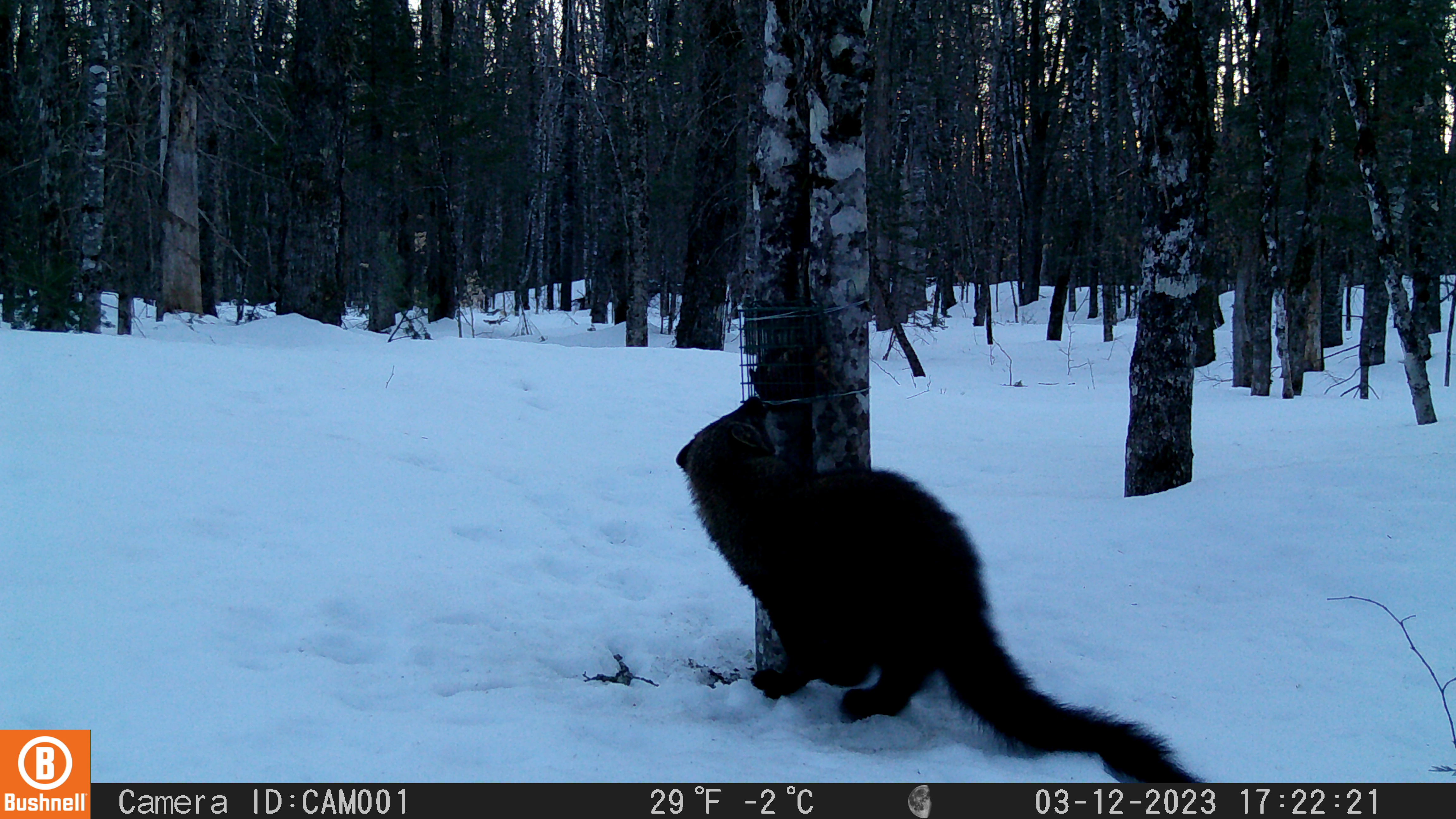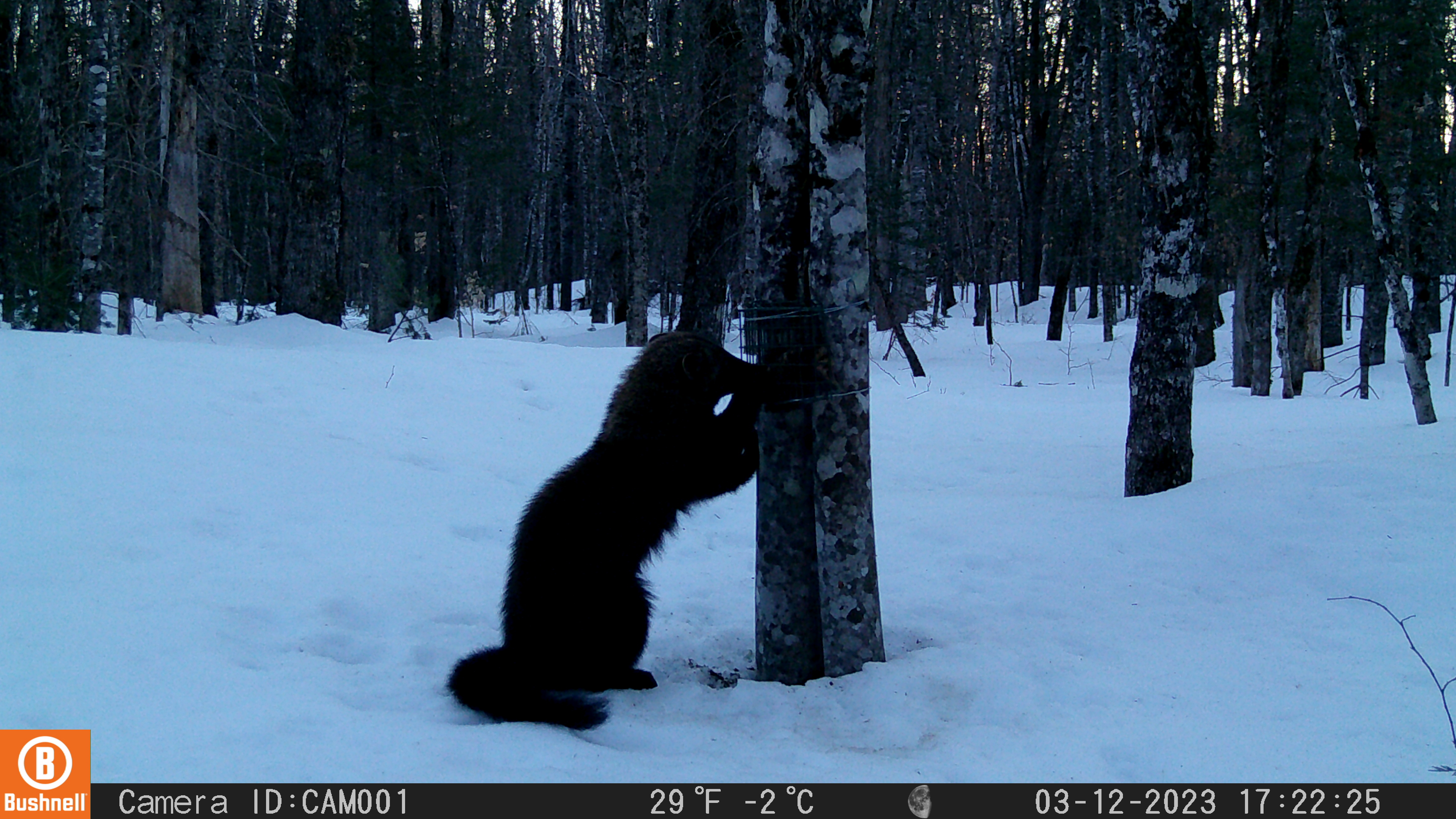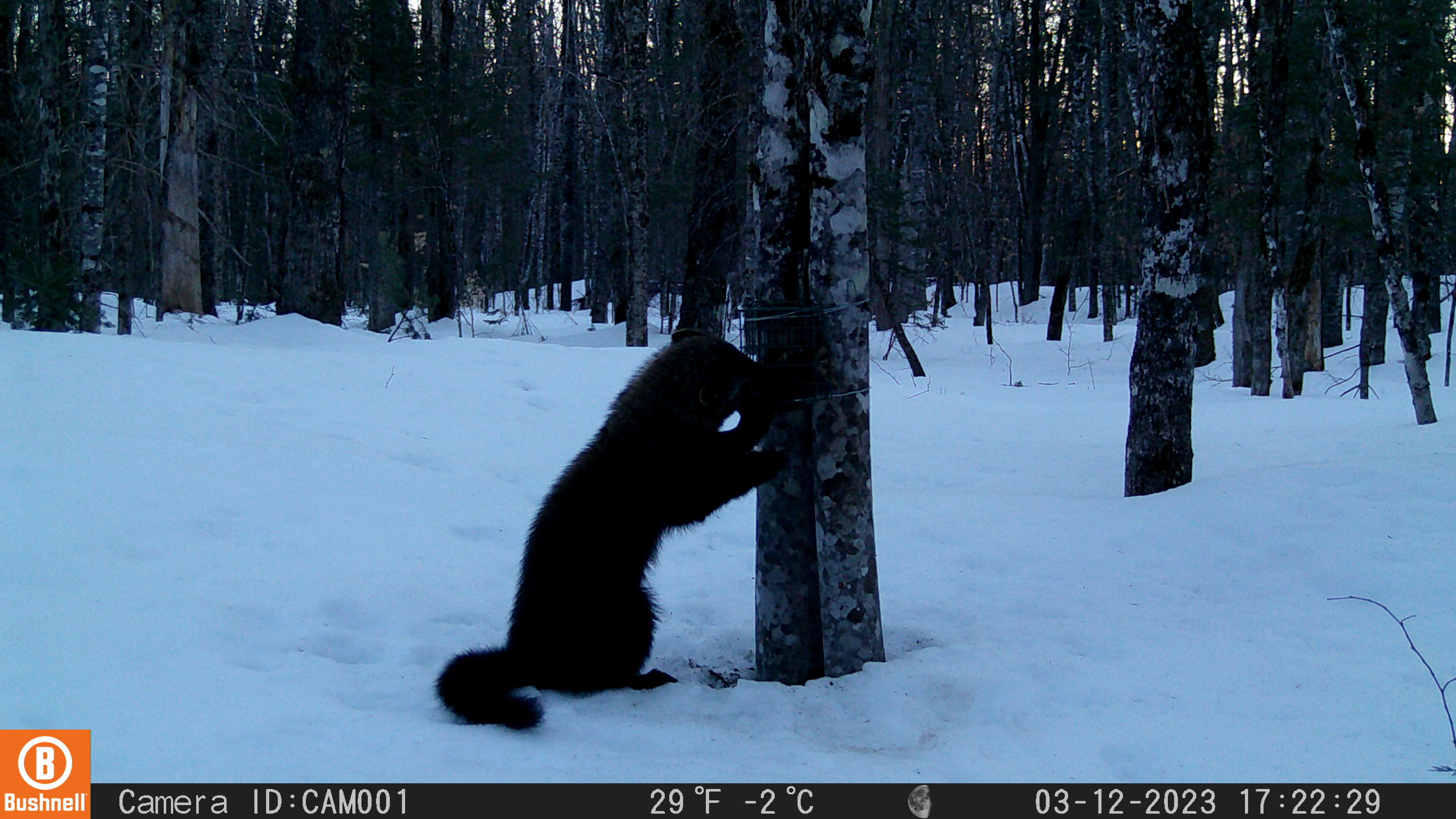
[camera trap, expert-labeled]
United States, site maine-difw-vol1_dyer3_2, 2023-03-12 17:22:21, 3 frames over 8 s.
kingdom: Animalia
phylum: Chordata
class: Mammalia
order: Carnivora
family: Mustelidae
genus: Pekania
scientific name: Pekania pennanti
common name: fisher